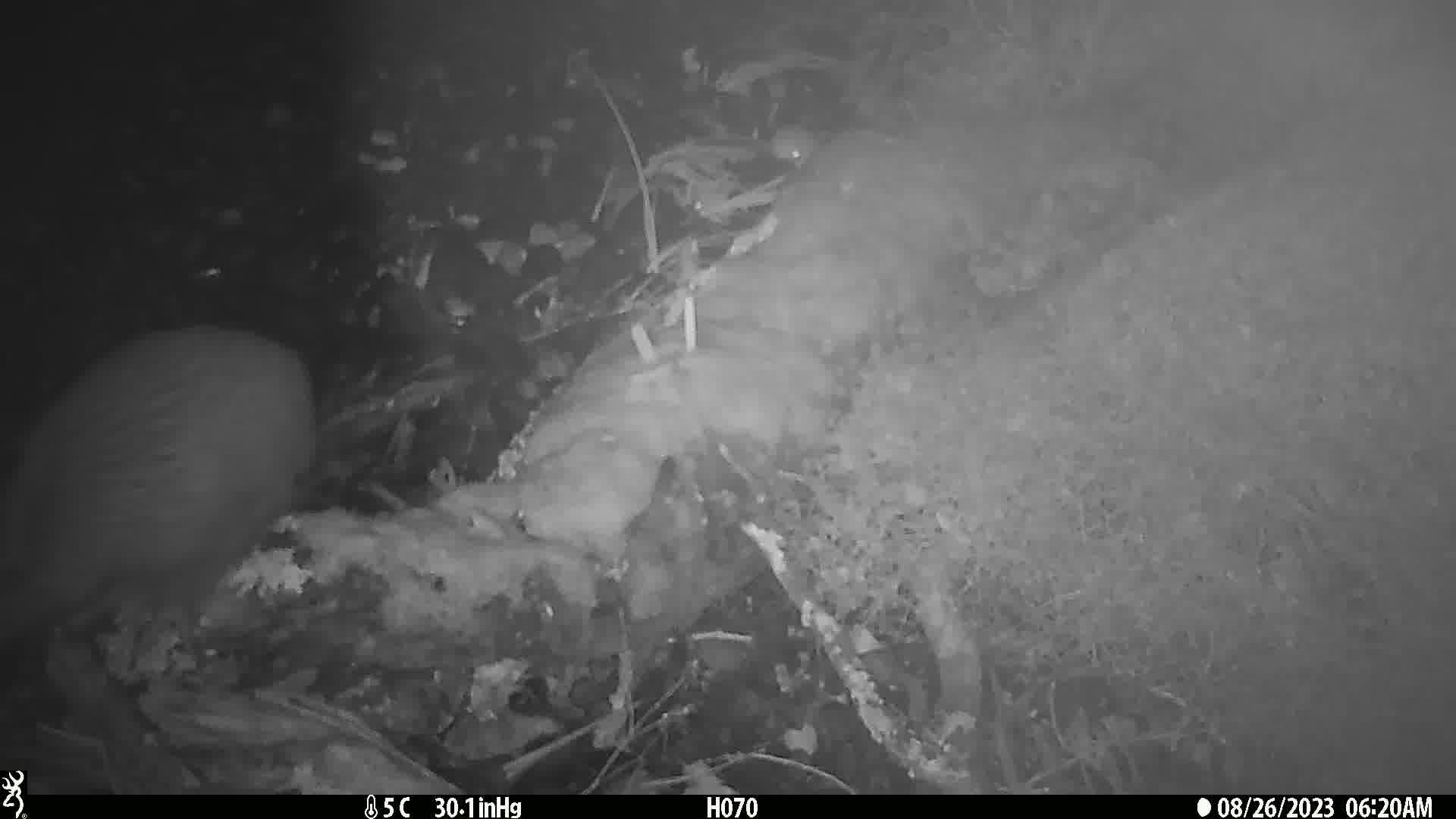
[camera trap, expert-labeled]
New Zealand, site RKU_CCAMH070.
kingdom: Animalia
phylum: Chordata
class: Aves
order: Apterygiformes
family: Apterygidae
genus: Apteryx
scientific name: Apteryx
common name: kiwi